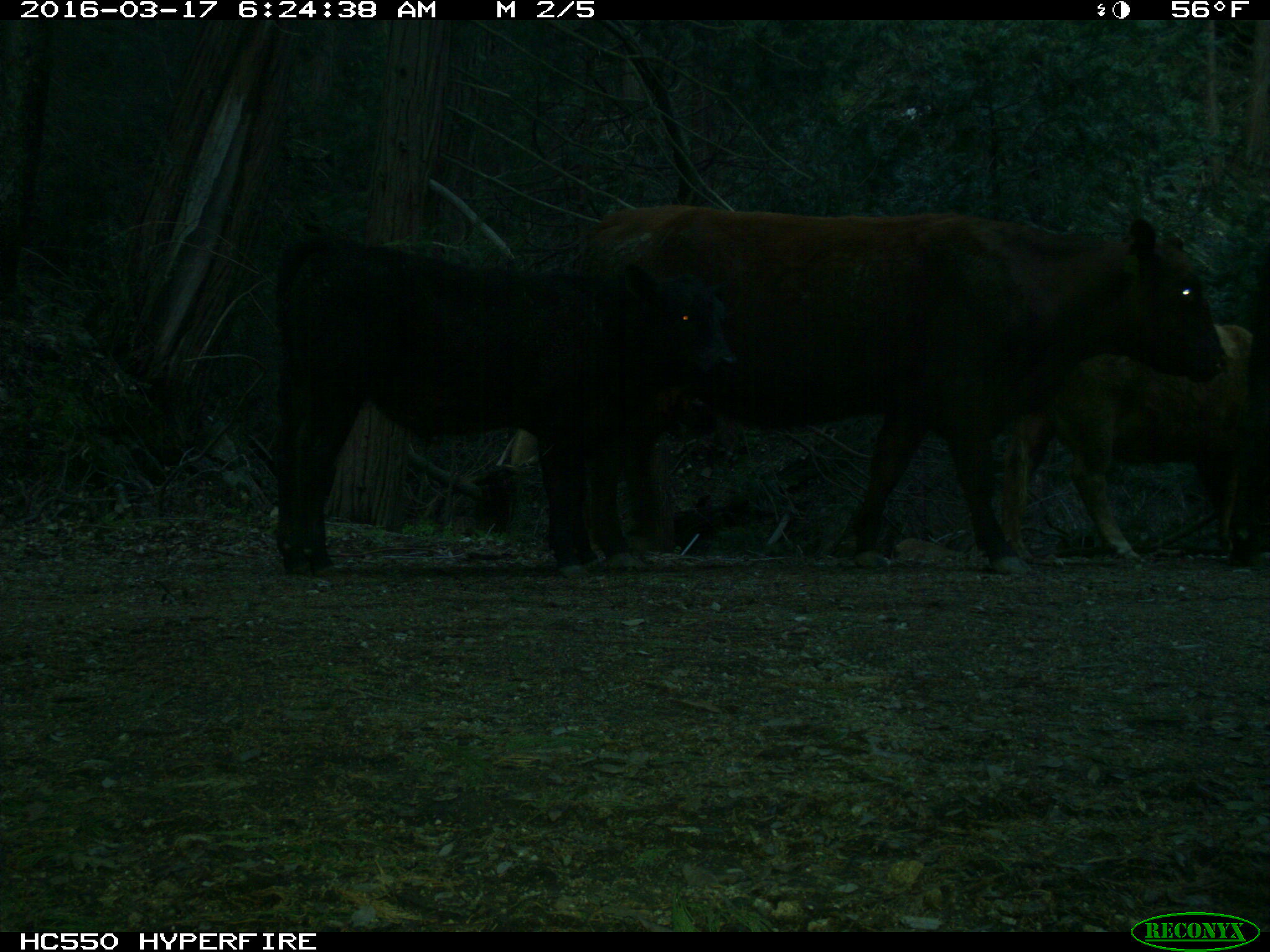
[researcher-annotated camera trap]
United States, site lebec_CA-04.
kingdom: Animalia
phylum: Chordata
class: Mammalia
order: Artiodactyla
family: Bovidae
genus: Bos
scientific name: Bos taurus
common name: domestic cow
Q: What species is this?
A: Bos taurus (domestic cow).